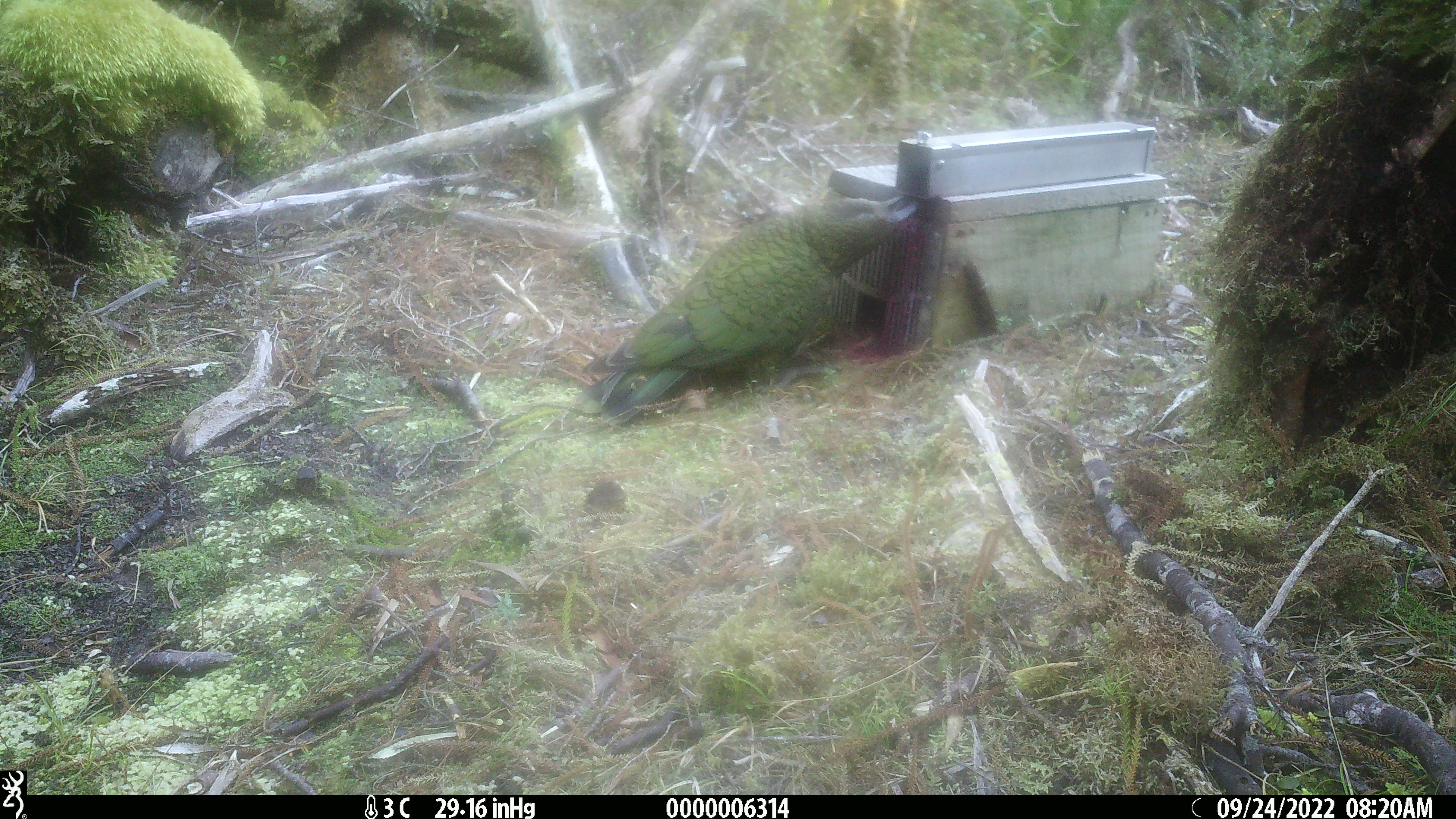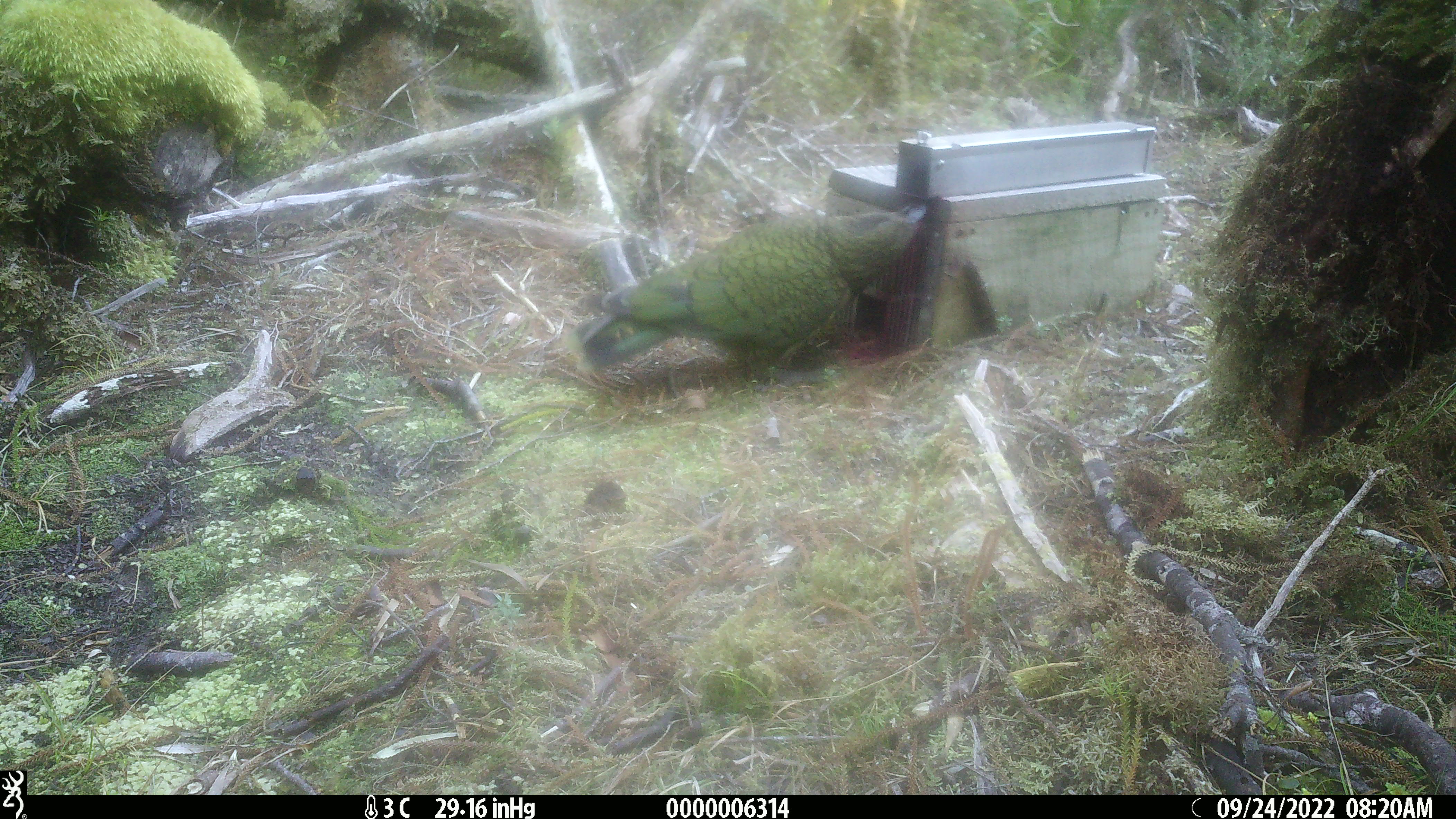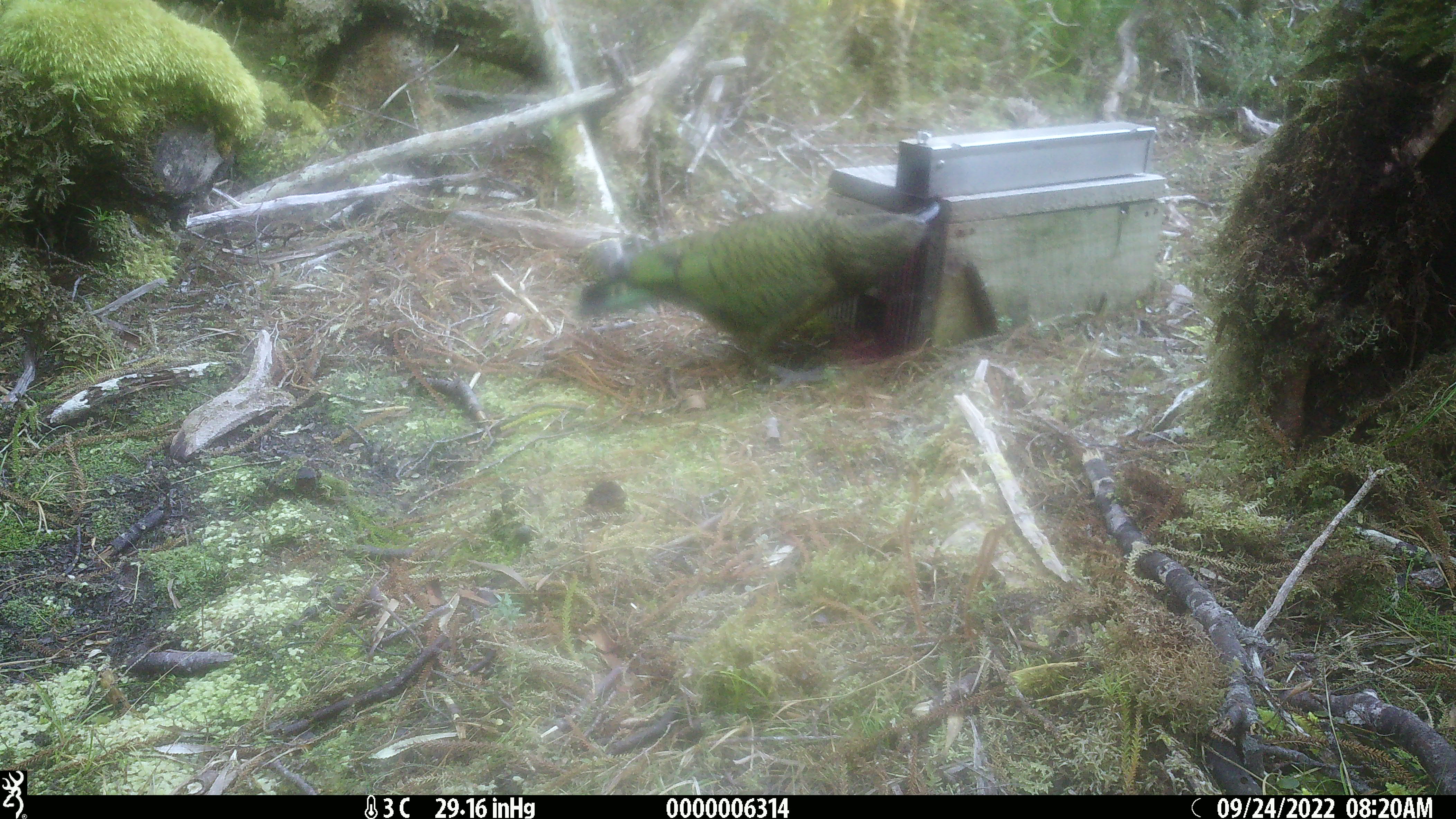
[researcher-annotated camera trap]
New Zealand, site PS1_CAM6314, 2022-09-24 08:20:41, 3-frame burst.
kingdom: Animalia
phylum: Chordata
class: Aves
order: Psittaciformes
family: Strigopidae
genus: Nestor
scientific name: Nestor notabilis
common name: kea